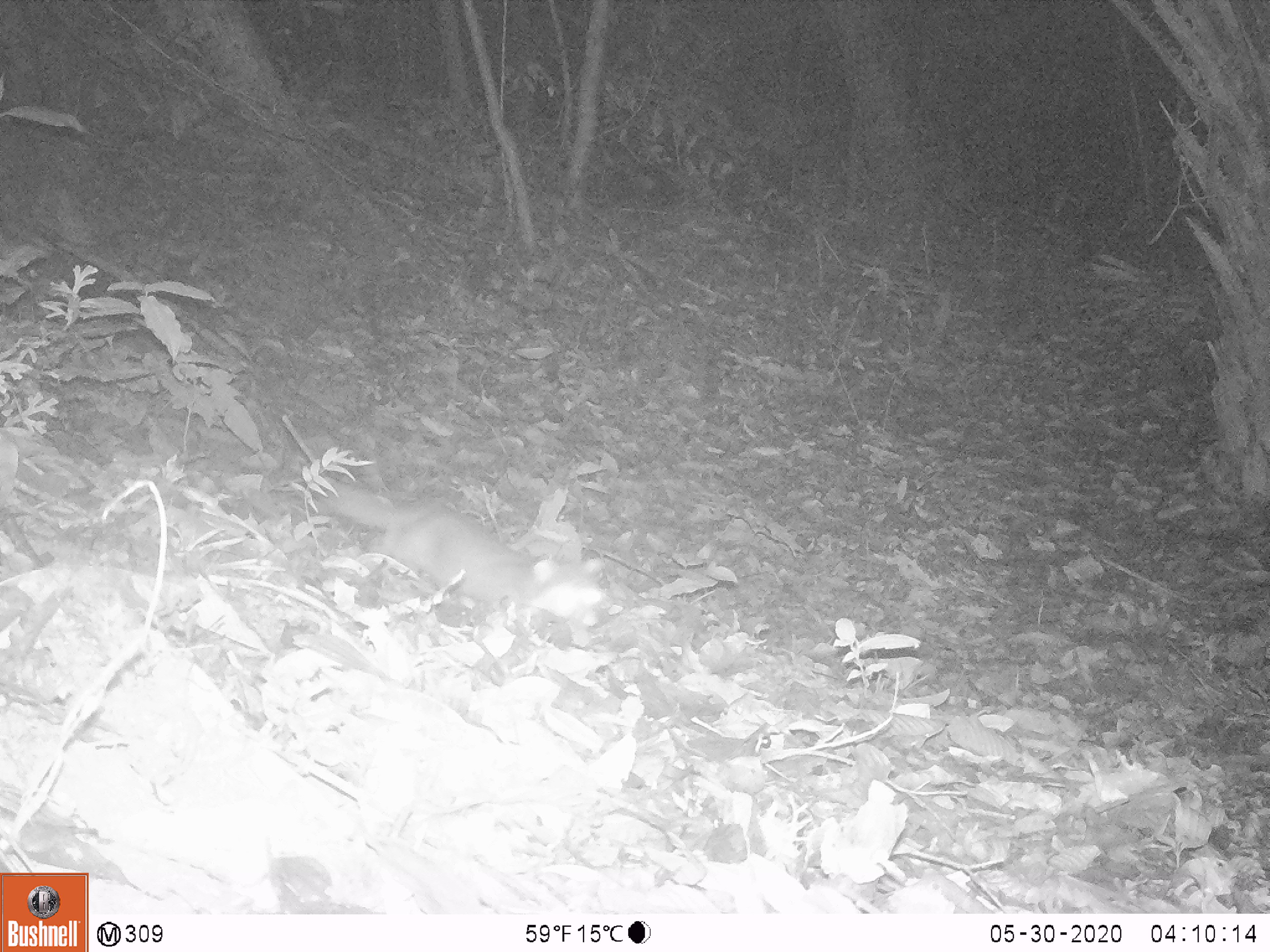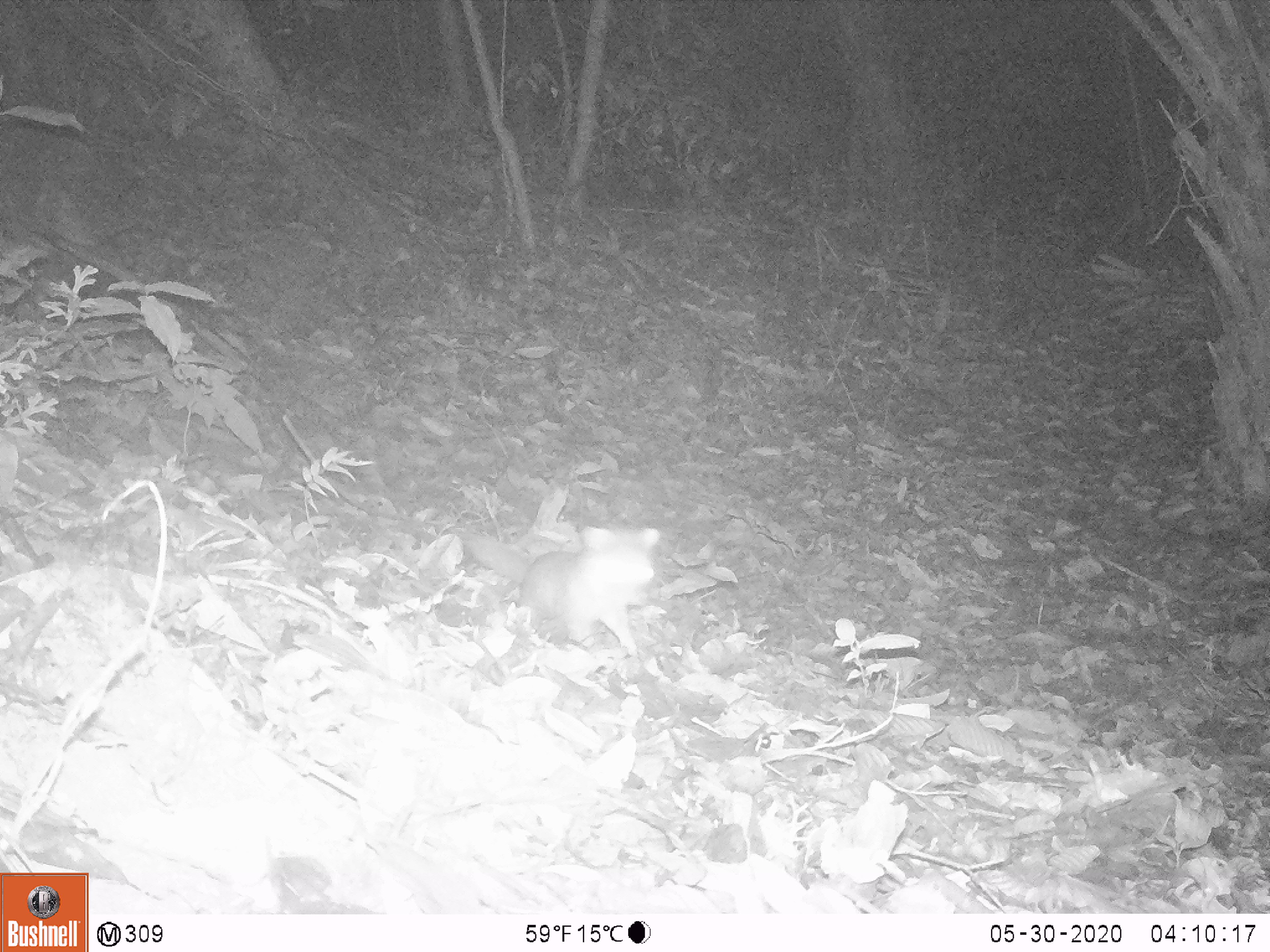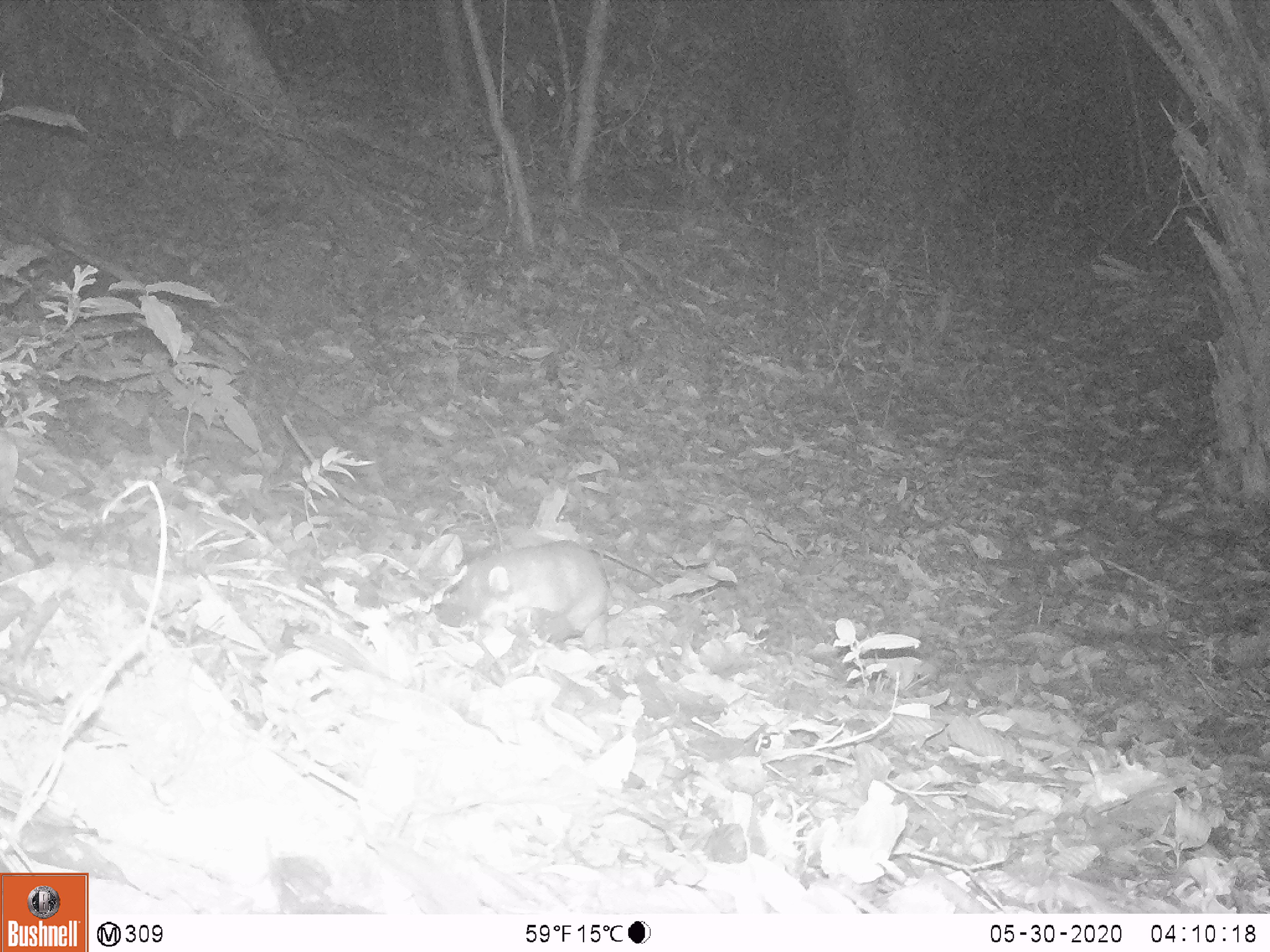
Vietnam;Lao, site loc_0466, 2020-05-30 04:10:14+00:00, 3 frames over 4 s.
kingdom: Animalia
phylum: Chordata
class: Mammalia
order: Carnivora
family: Mustelidae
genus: Melogale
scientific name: Melogale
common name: ferret badger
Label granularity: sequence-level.